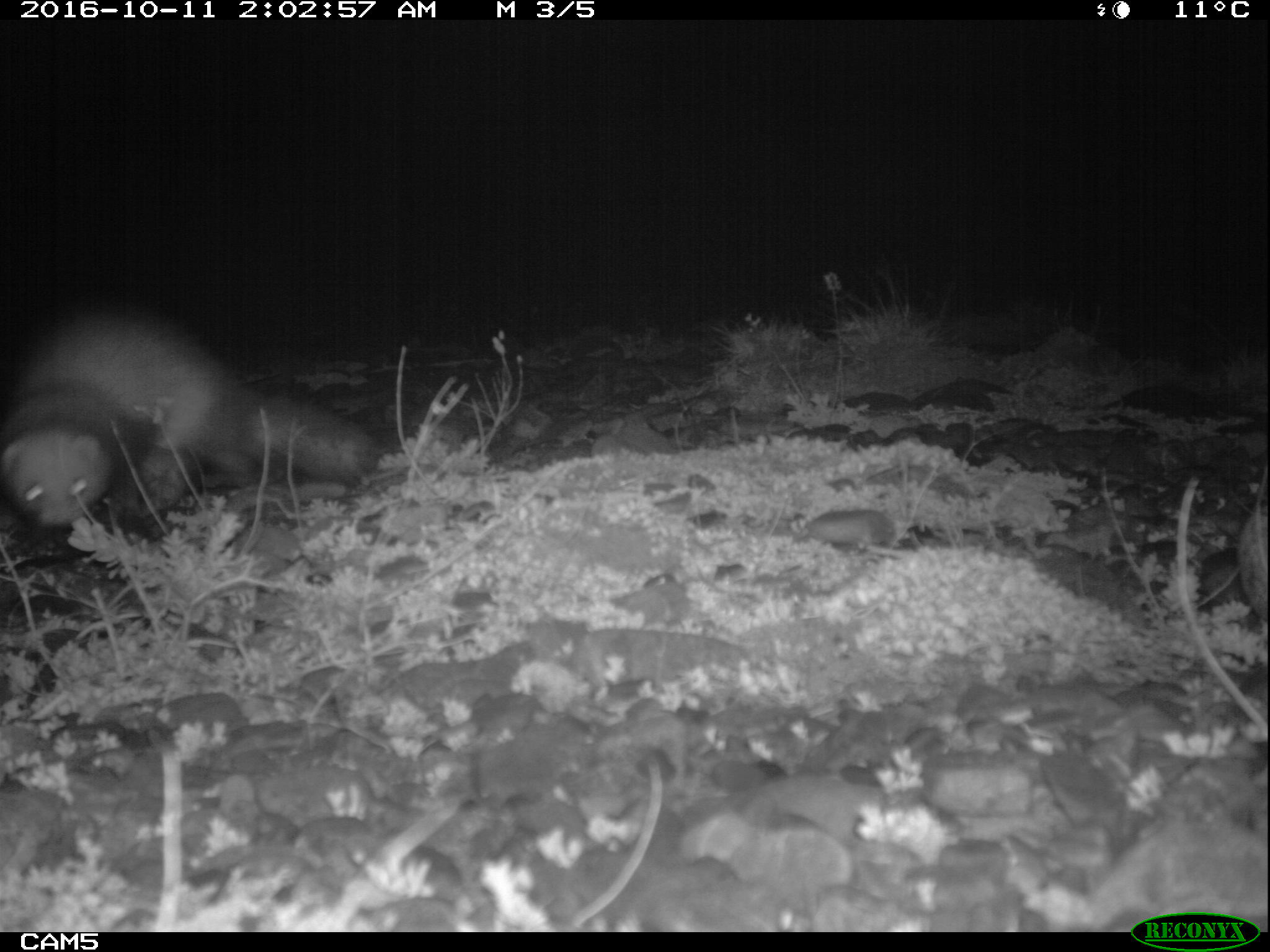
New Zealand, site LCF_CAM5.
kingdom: Animalia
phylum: Chordata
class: Mammalia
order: Carnivora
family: Mustelidae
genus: Mustela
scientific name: Mustela furo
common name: ferret